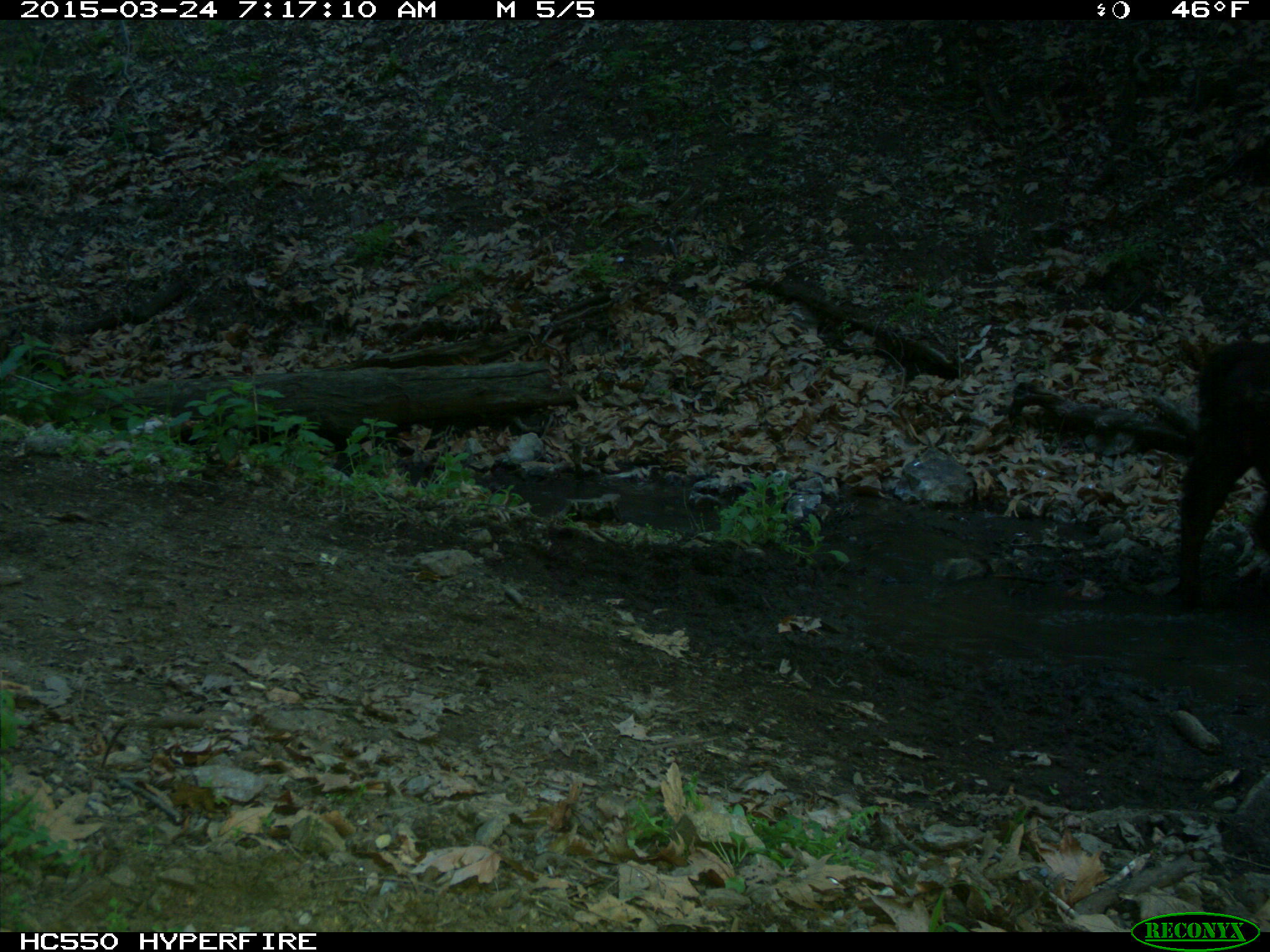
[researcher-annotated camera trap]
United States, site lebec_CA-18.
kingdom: Animalia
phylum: Chordata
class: Mammalia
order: Artiodactyla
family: Bovidae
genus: Bos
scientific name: Bos taurus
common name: domestic cow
Bos taurus (domestic cow).